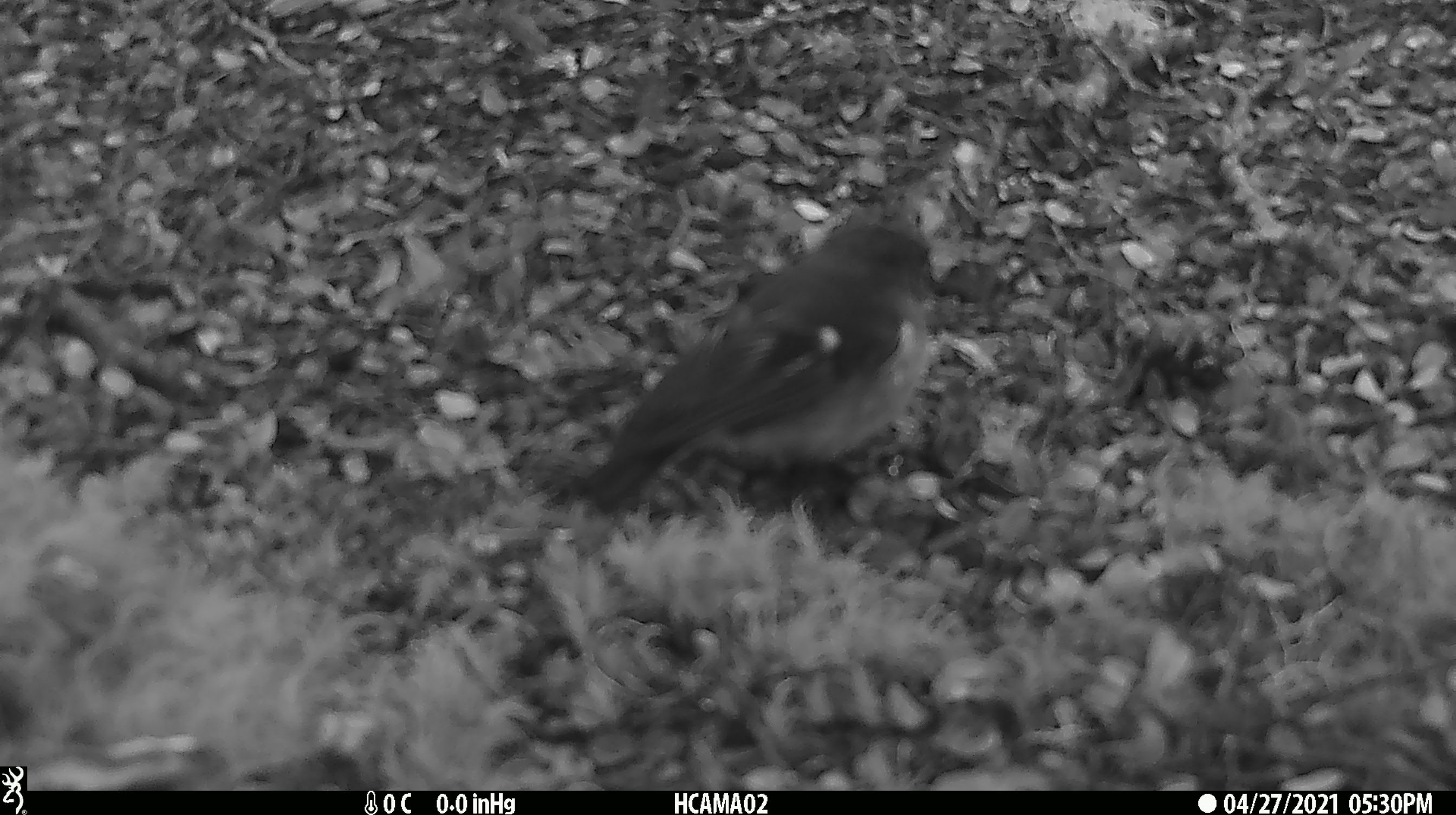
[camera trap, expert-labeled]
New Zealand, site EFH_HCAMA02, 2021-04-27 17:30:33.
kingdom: Animalia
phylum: Chordata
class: Aves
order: Passeriformes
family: Petroicidae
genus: Petroica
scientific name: Petroica macrocephala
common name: tomtit